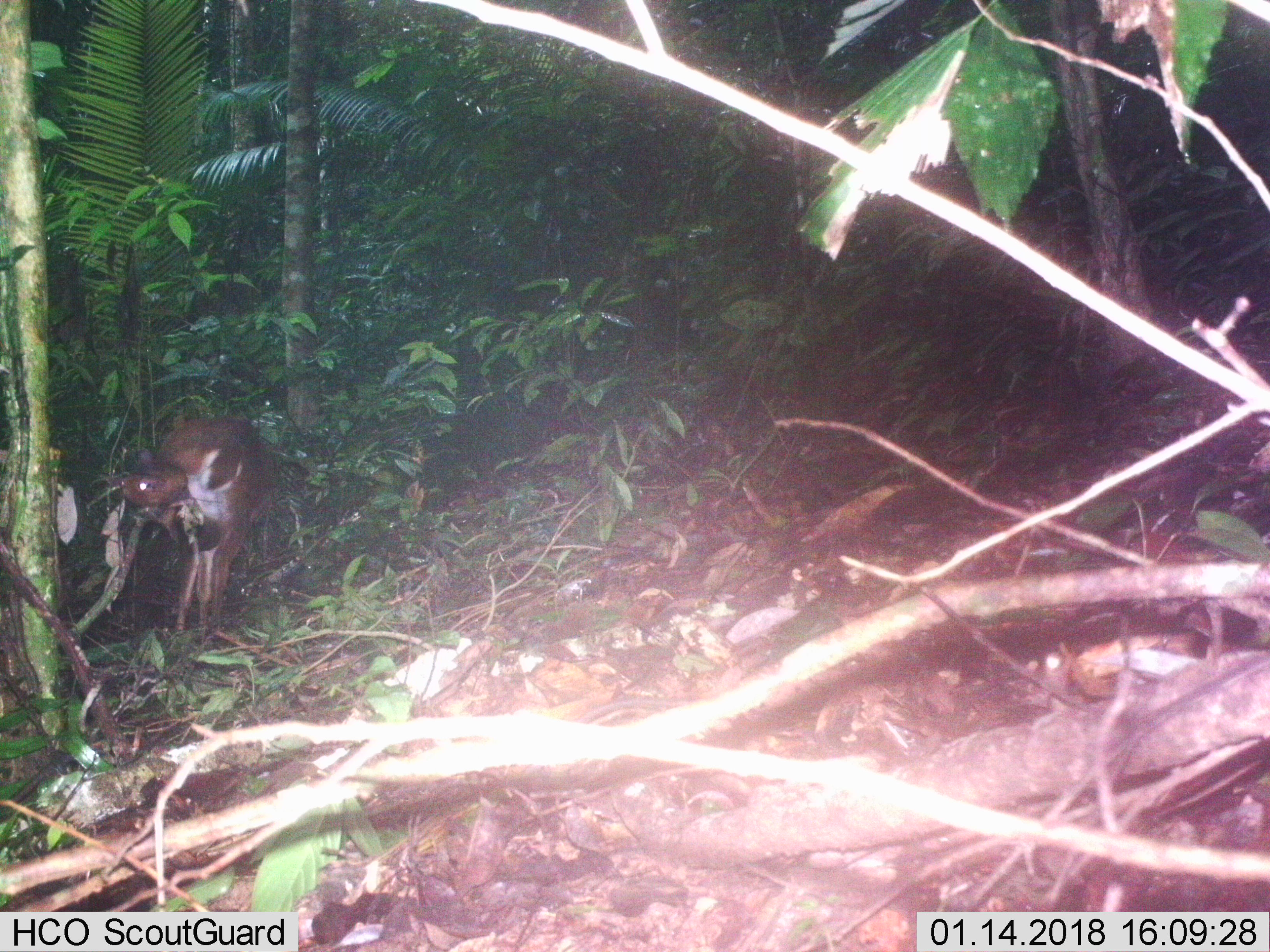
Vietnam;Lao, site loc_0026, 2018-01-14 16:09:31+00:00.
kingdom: Animalia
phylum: Chordata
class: Mammalia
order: Artiodactyla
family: Cervidae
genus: Muntiacus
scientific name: Muntiacus vuquangensis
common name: large-antlered muntjac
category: large antlered muntjac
Large antlered muntjac (large-antlered muntjac) (Muntiacus vuquangensis). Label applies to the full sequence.